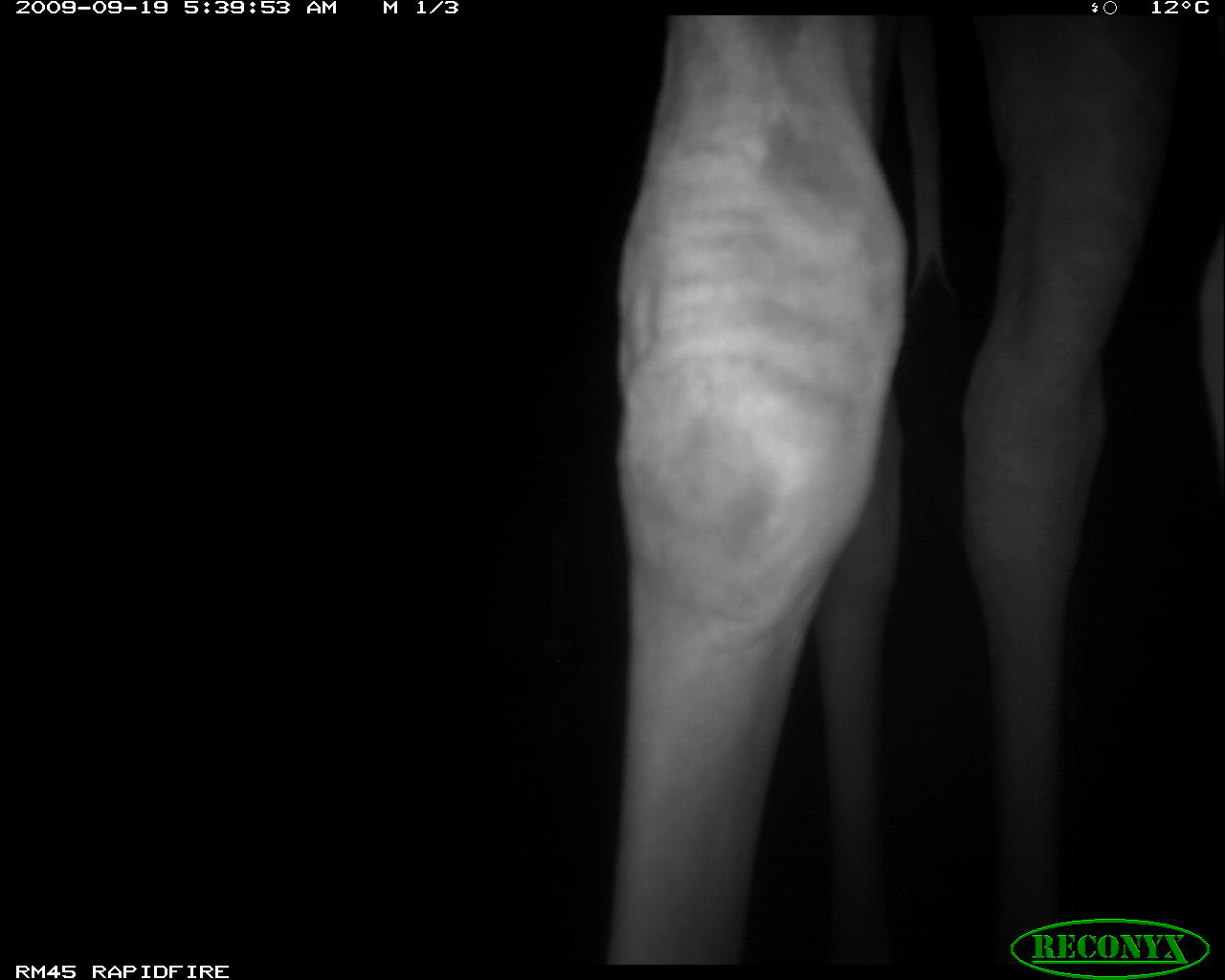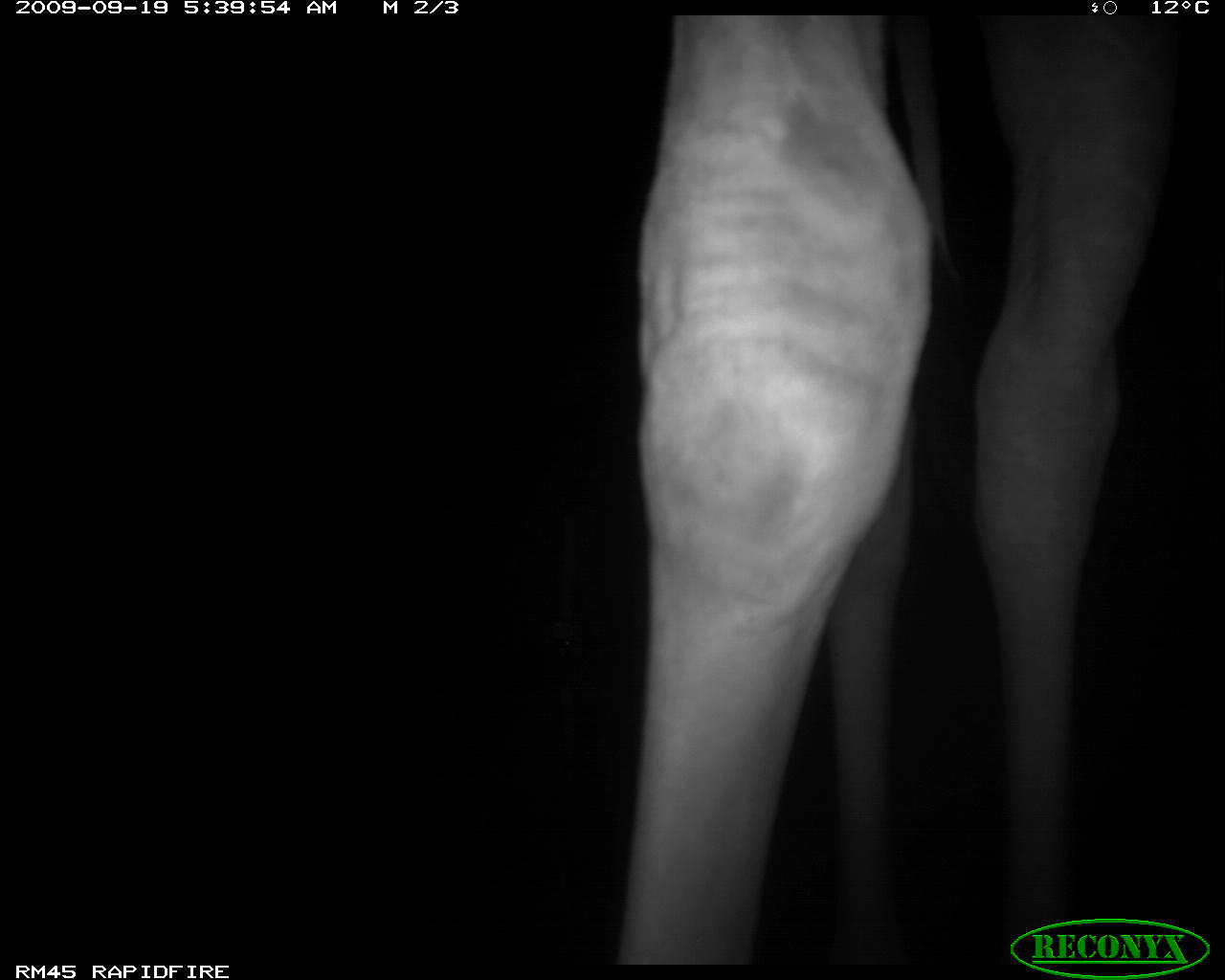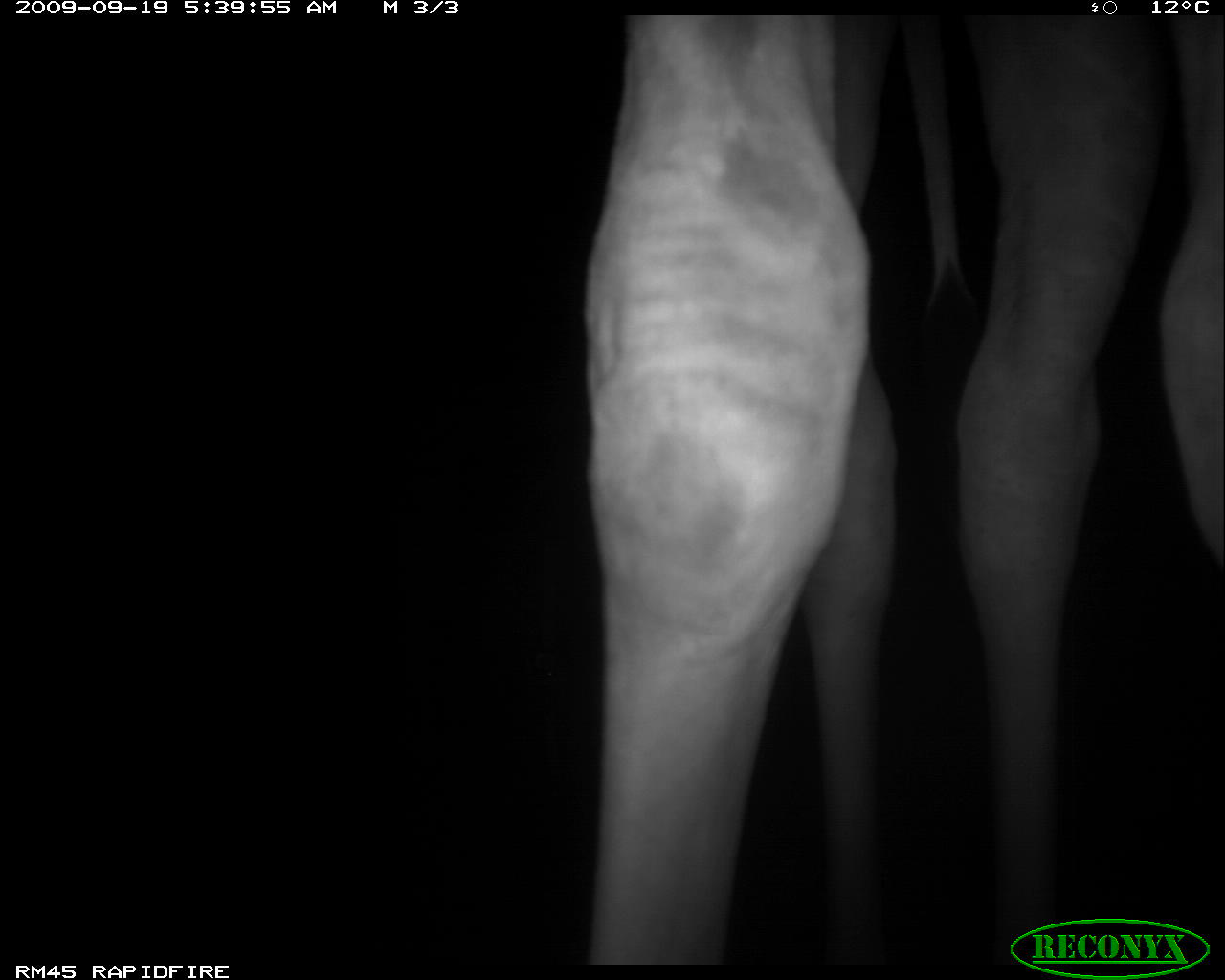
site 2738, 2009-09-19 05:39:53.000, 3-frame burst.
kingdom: Animalia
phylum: Chordata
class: Mammalia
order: Artiodactyla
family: Giraffidae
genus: Giraffa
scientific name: Giraffa camelopardalis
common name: giraffe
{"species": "Giraffa camelopardalis (giraffe)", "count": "1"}